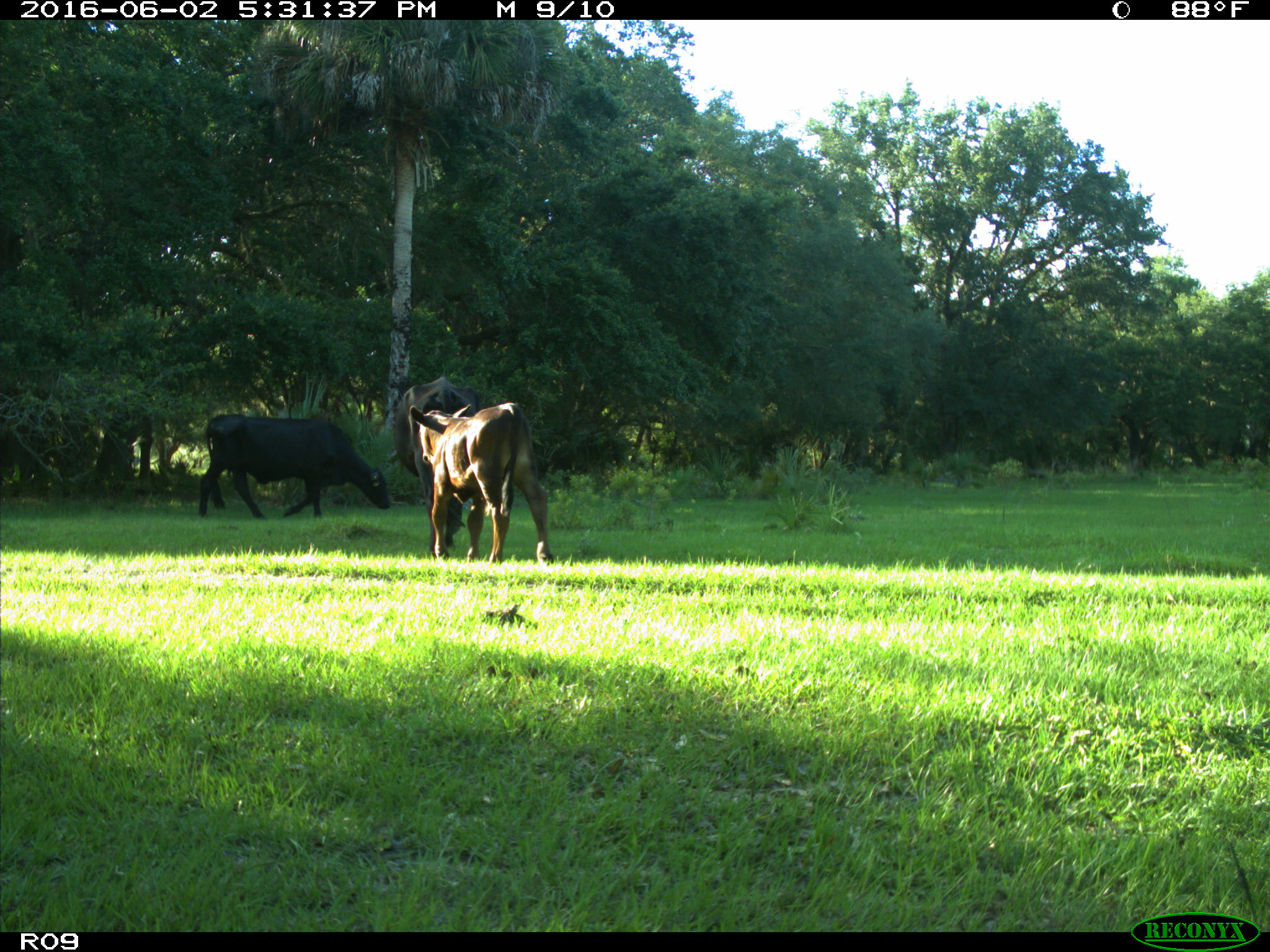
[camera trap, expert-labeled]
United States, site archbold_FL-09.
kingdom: Animalia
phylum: Chordata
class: Mammalia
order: Artiodactyla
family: Bovidae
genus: Bos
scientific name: Bos taurus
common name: domestic cow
Bos taurus (domestic cow).